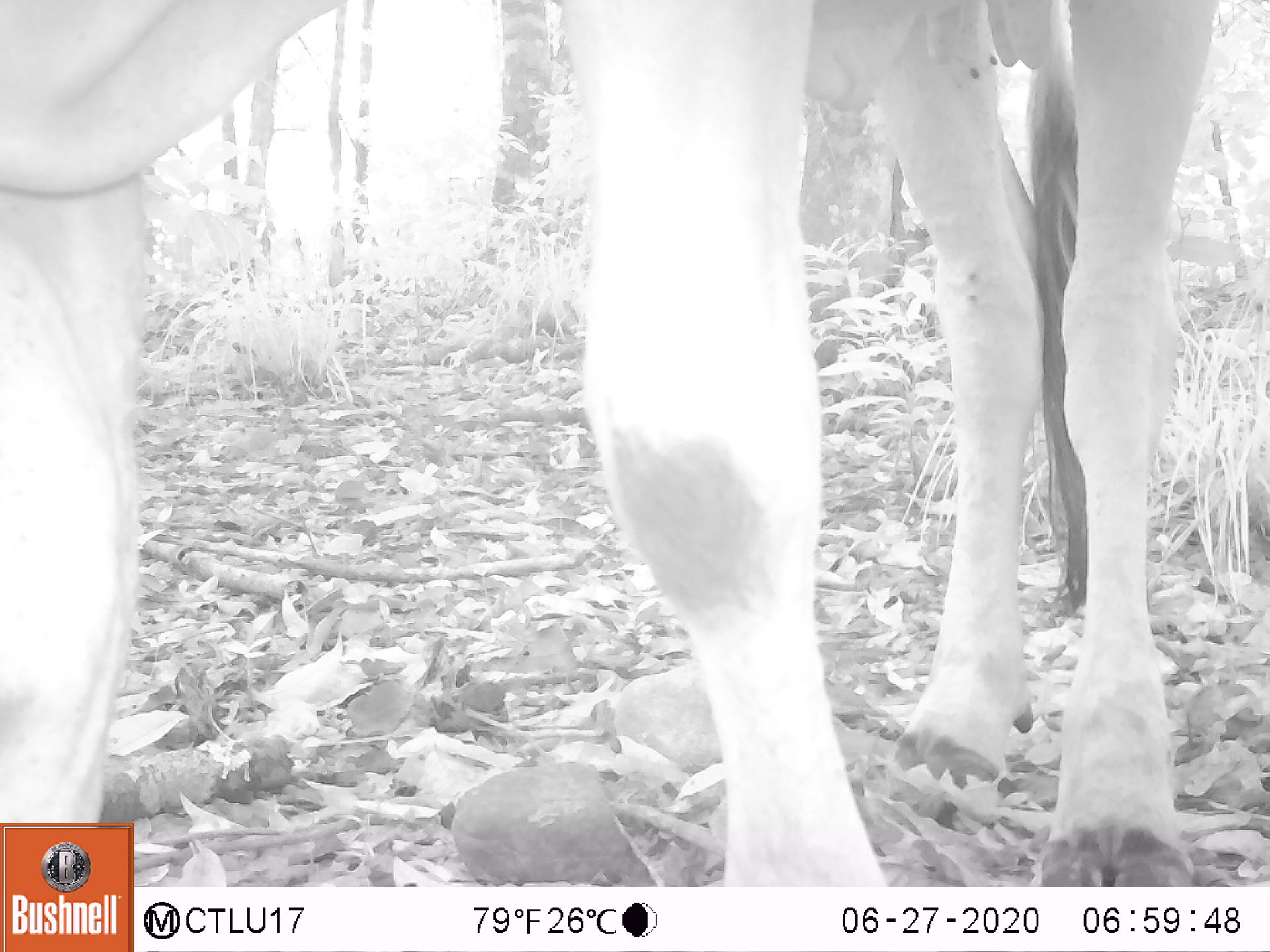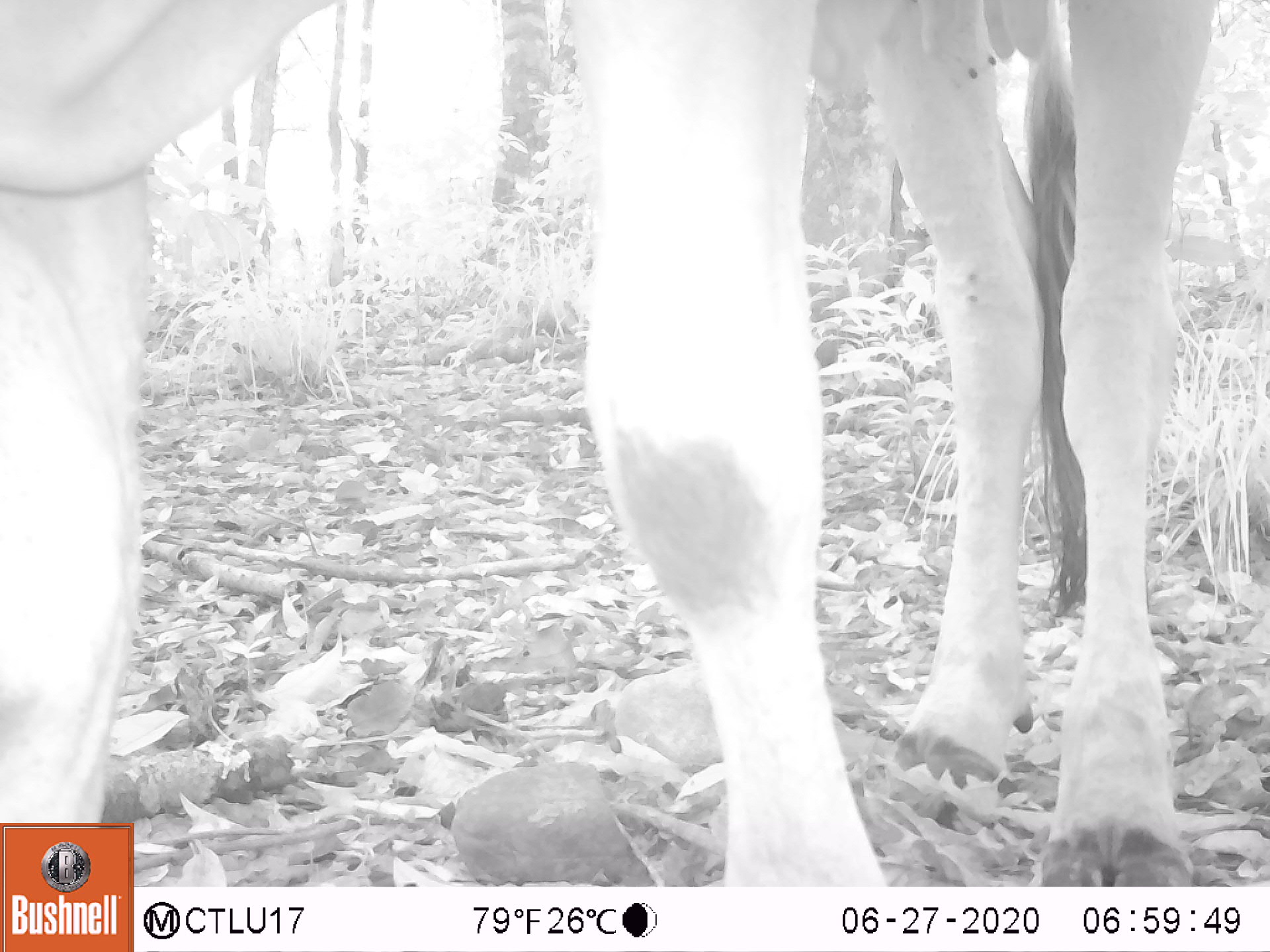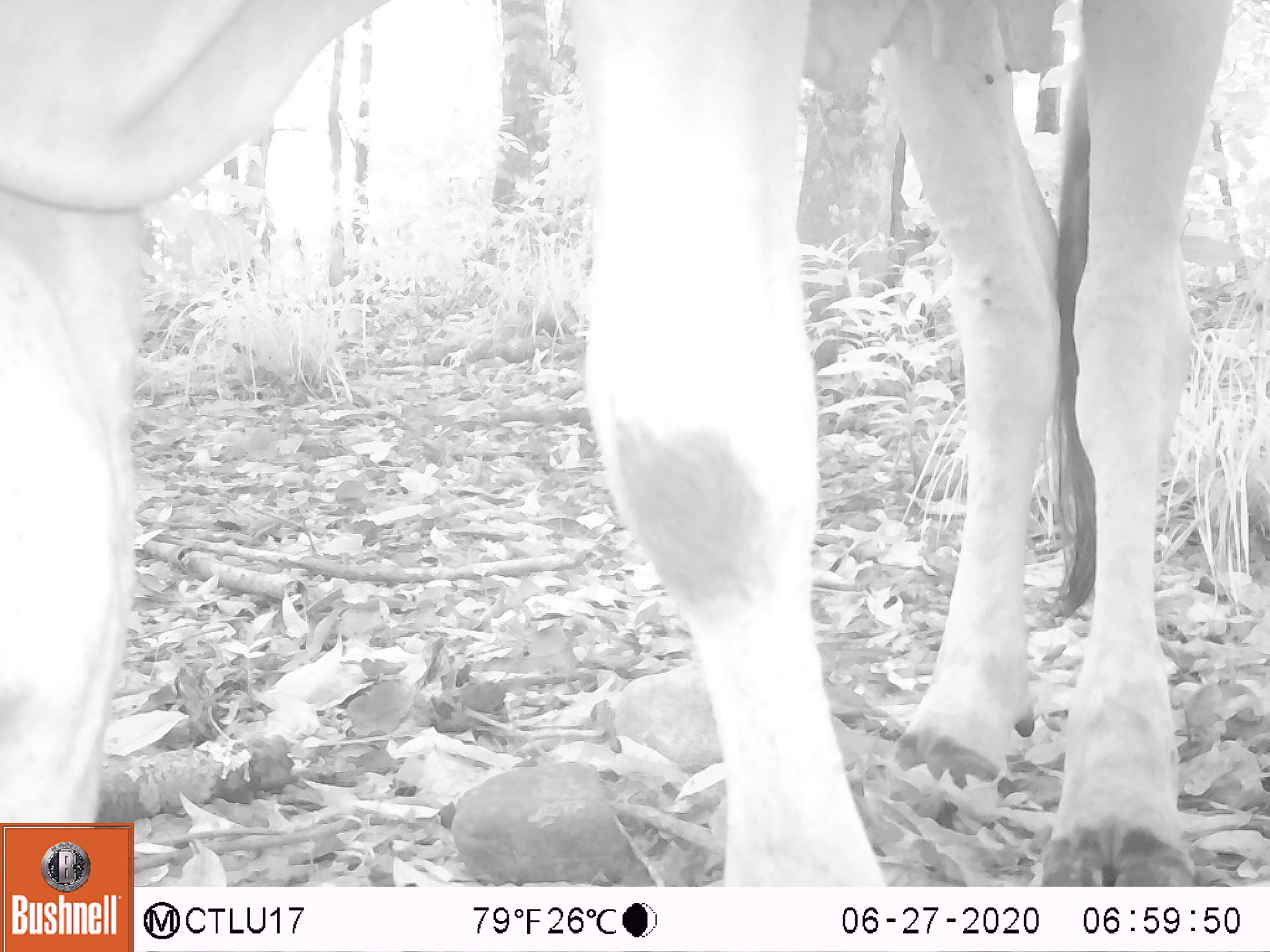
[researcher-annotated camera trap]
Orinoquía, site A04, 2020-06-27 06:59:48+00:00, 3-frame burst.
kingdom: Animalia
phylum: Chordata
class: Mammalia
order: Artiodactyla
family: Bovidae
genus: Bos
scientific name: Bos taurus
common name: cow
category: cattle